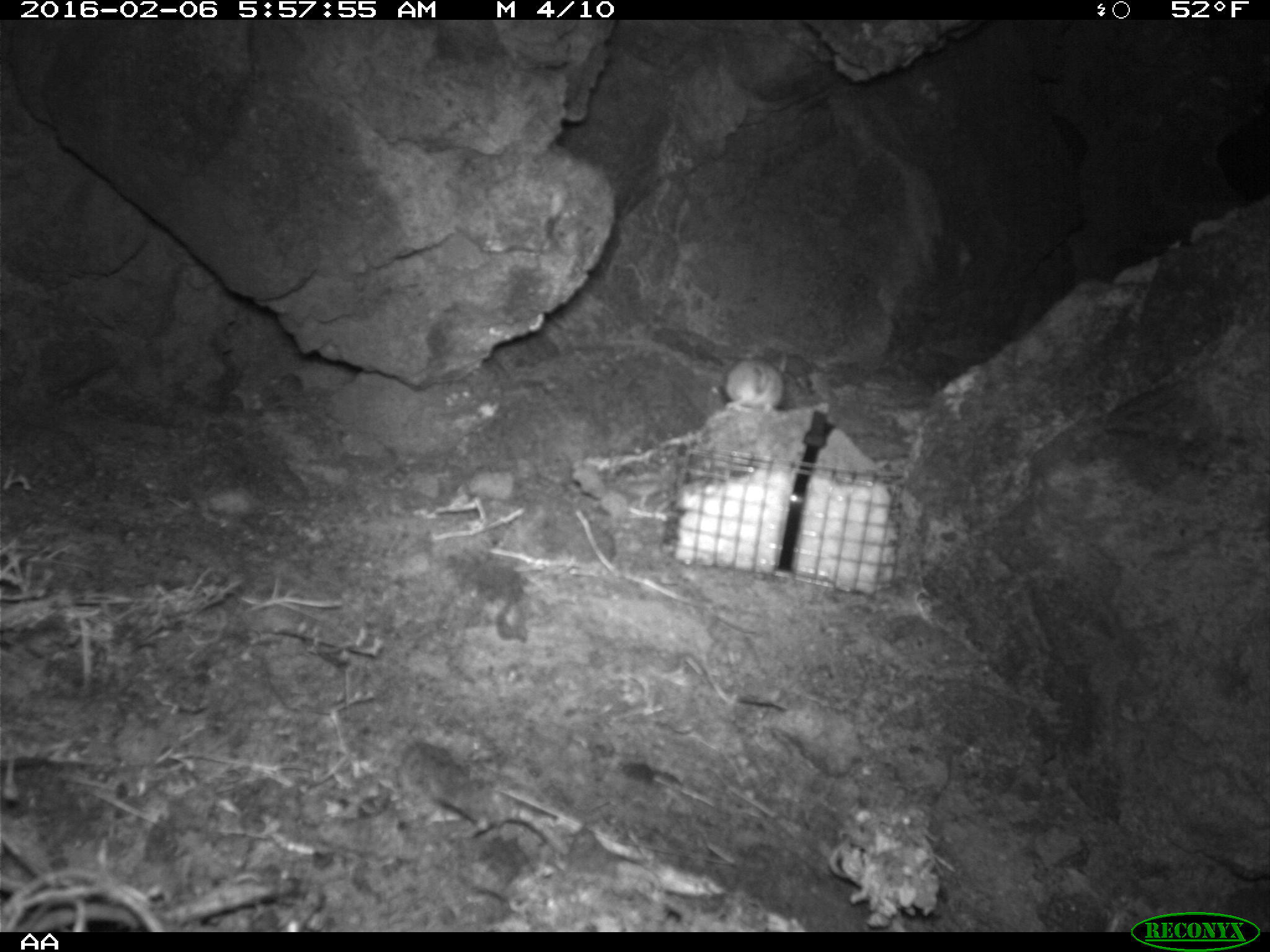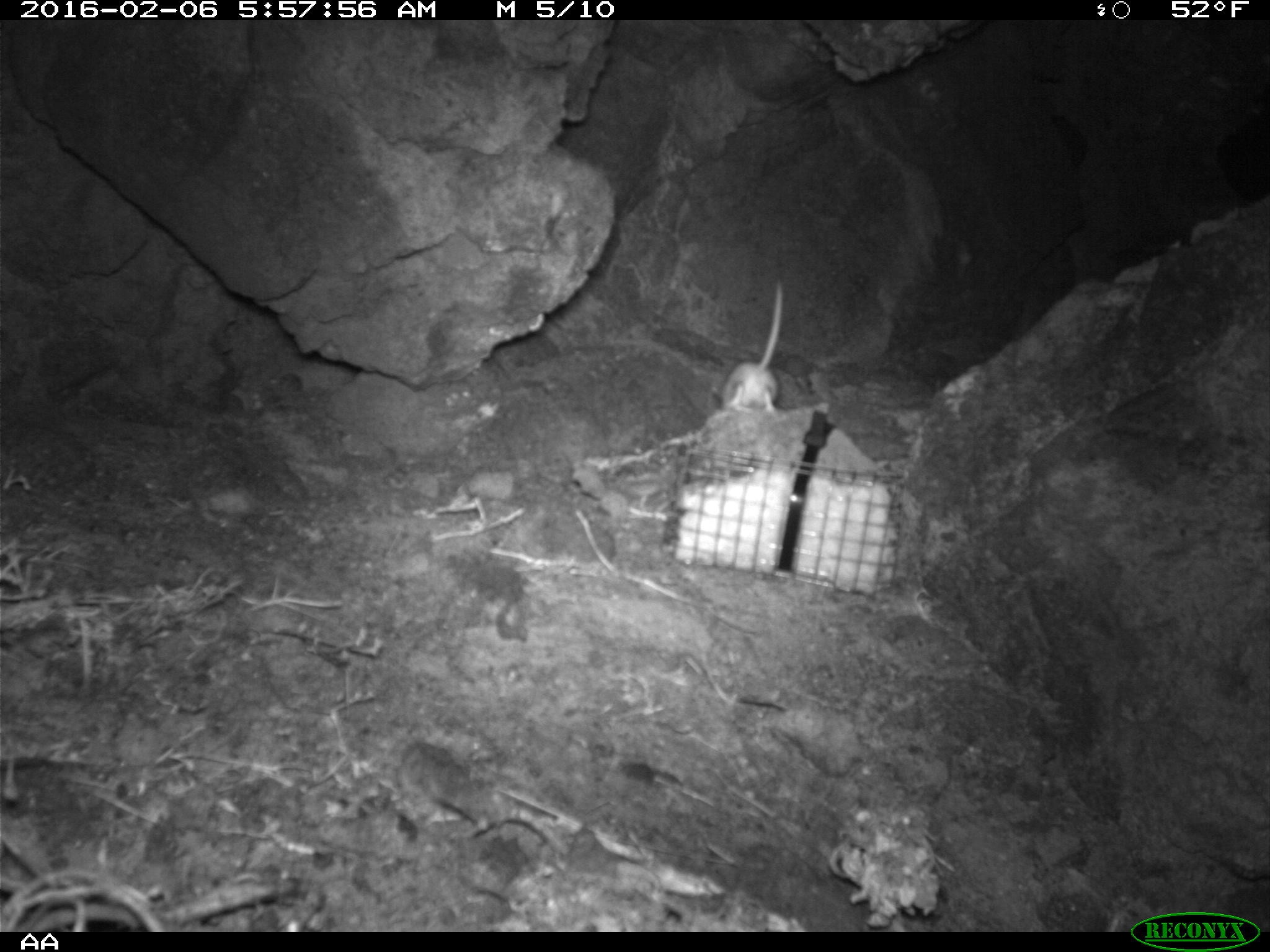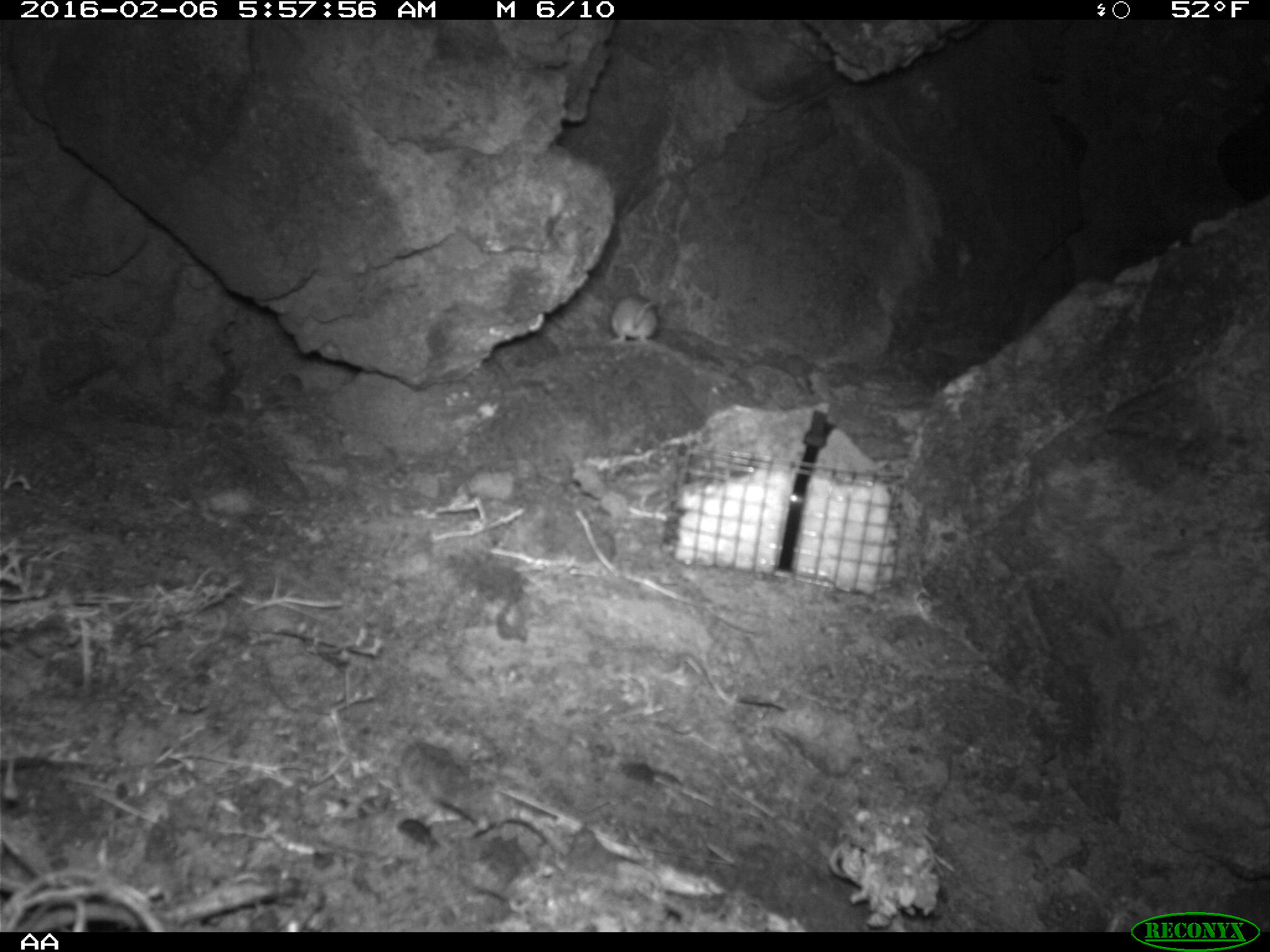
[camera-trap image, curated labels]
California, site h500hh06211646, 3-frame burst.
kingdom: Animalia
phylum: Chordata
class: Mammalia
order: Rodentia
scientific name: Rodentia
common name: rodent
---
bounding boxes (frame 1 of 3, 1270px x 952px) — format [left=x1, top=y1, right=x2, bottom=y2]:
rodent: [left=725, top=346, right=788, bottom=415]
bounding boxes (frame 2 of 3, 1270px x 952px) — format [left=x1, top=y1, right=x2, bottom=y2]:
rodent: [left=718, top=277, right=784, bottom=414]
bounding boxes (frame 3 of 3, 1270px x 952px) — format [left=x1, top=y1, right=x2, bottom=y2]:
rodent: [left=609, top=294, right=657, bottom=342]